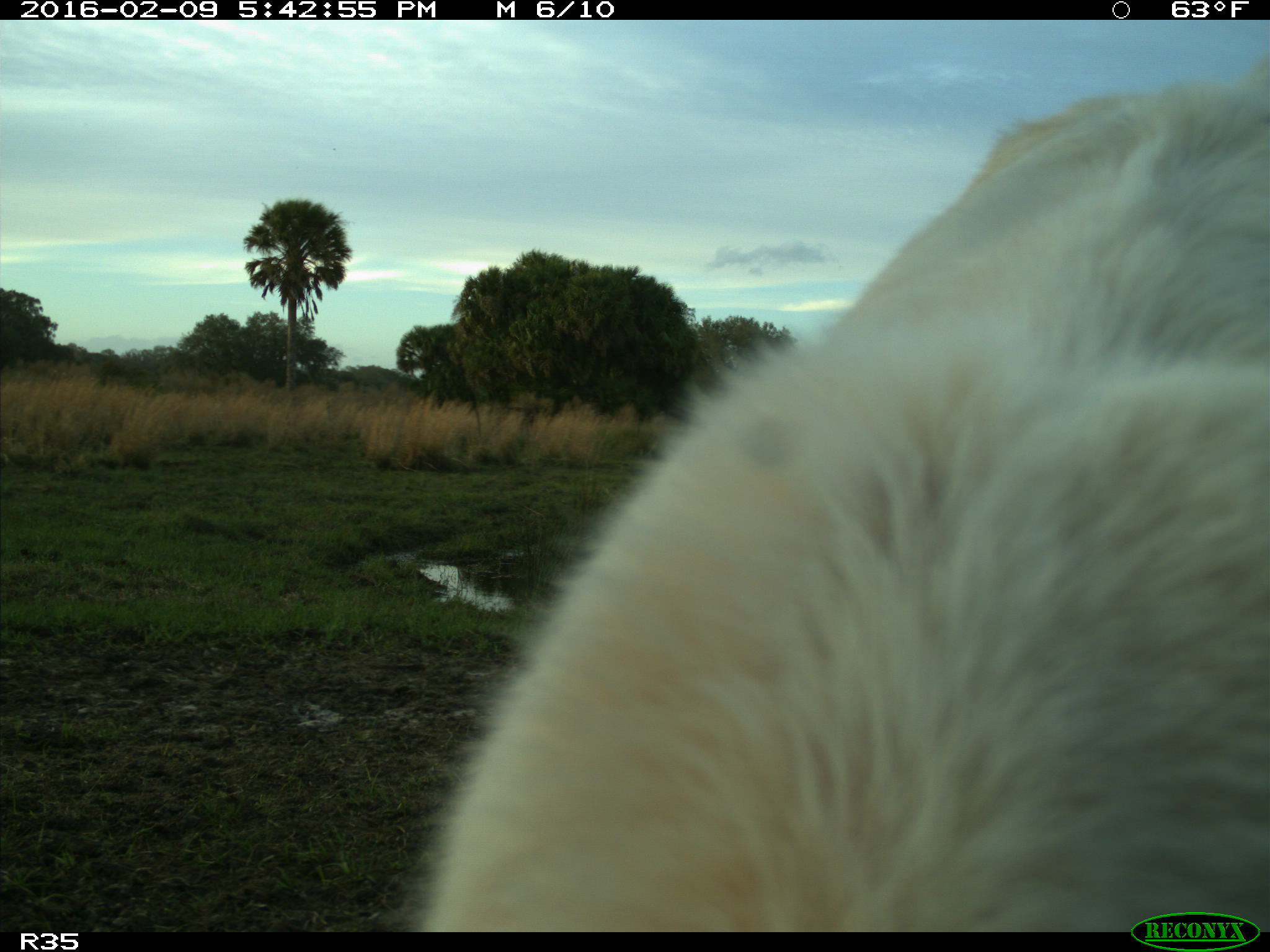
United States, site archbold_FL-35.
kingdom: Animalia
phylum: Chordata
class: Mammalia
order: Artiodactyla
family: Bovidae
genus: Bos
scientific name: Bos taurus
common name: domestic cow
Bos taurus (domestic cow).